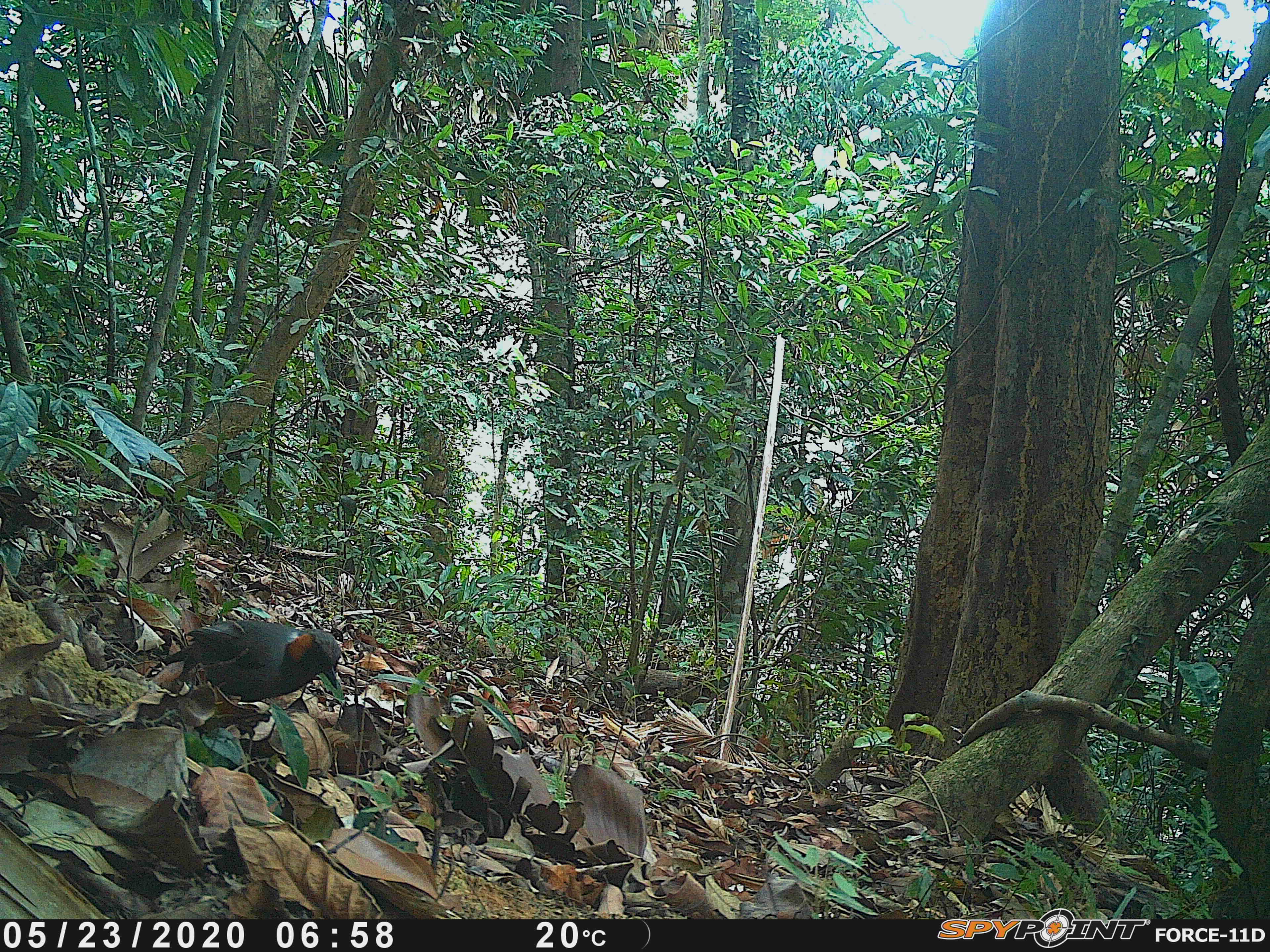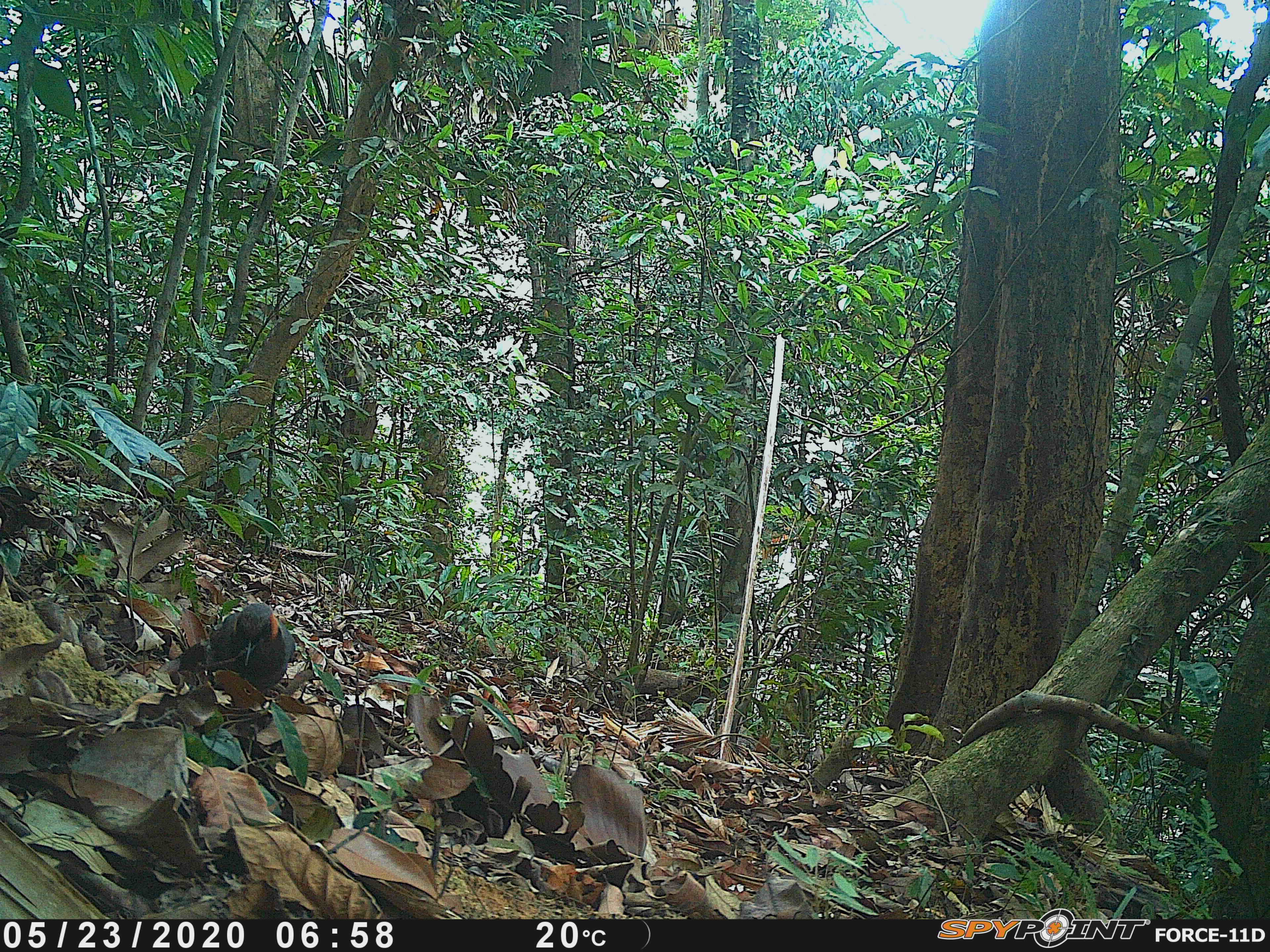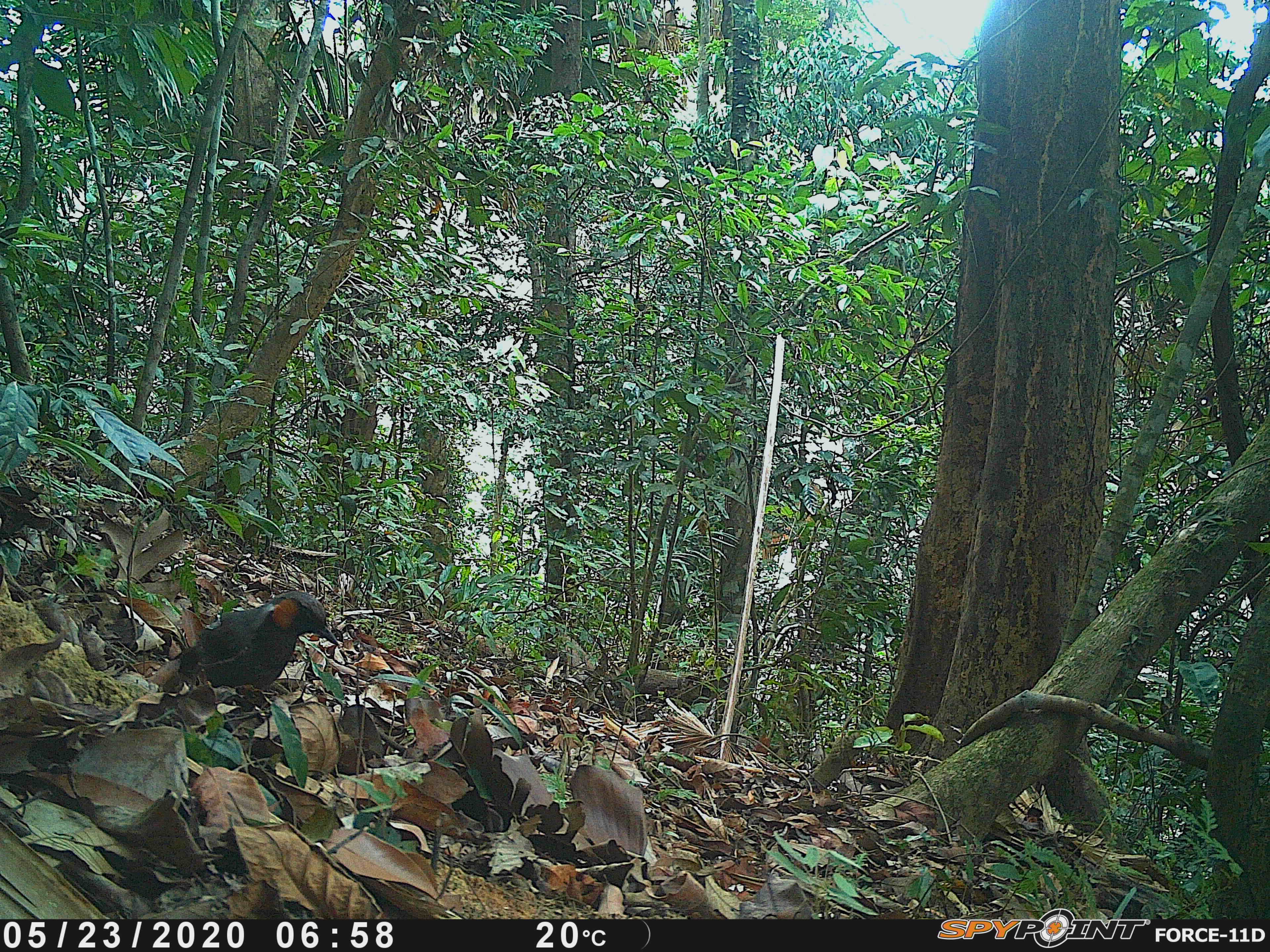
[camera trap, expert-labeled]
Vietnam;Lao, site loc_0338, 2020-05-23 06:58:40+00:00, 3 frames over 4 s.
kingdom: Animalia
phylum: Chordata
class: Aves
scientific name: Aves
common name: bird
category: unidentified bird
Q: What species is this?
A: Unidentified bird (bird) (Aves).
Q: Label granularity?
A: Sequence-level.